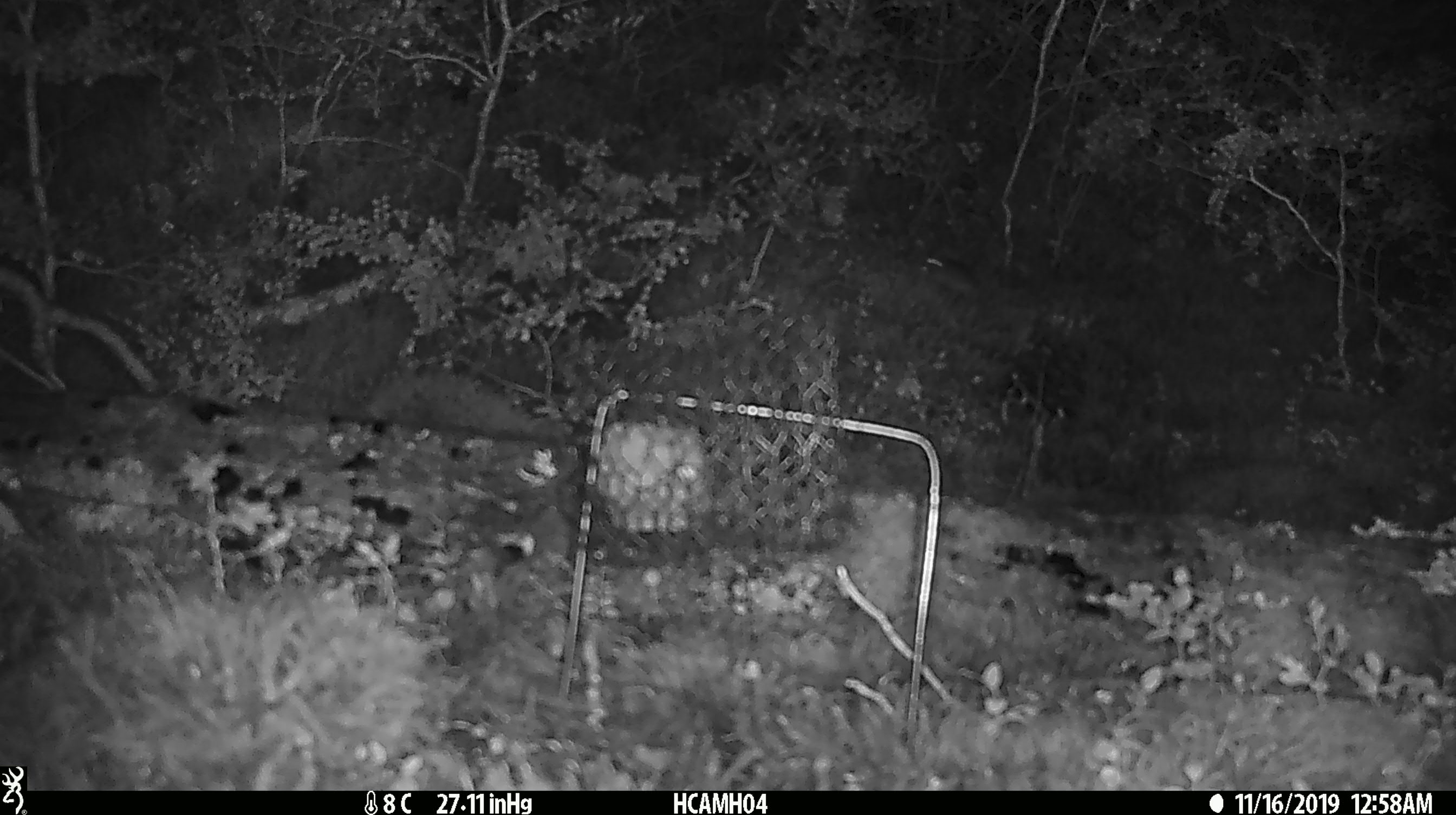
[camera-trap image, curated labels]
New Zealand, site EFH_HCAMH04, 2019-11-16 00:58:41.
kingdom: Animalia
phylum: Chordata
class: Mammalia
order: Rodentia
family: Muridae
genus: Mus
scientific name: Mus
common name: mouse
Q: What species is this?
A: Mouse (Mus).